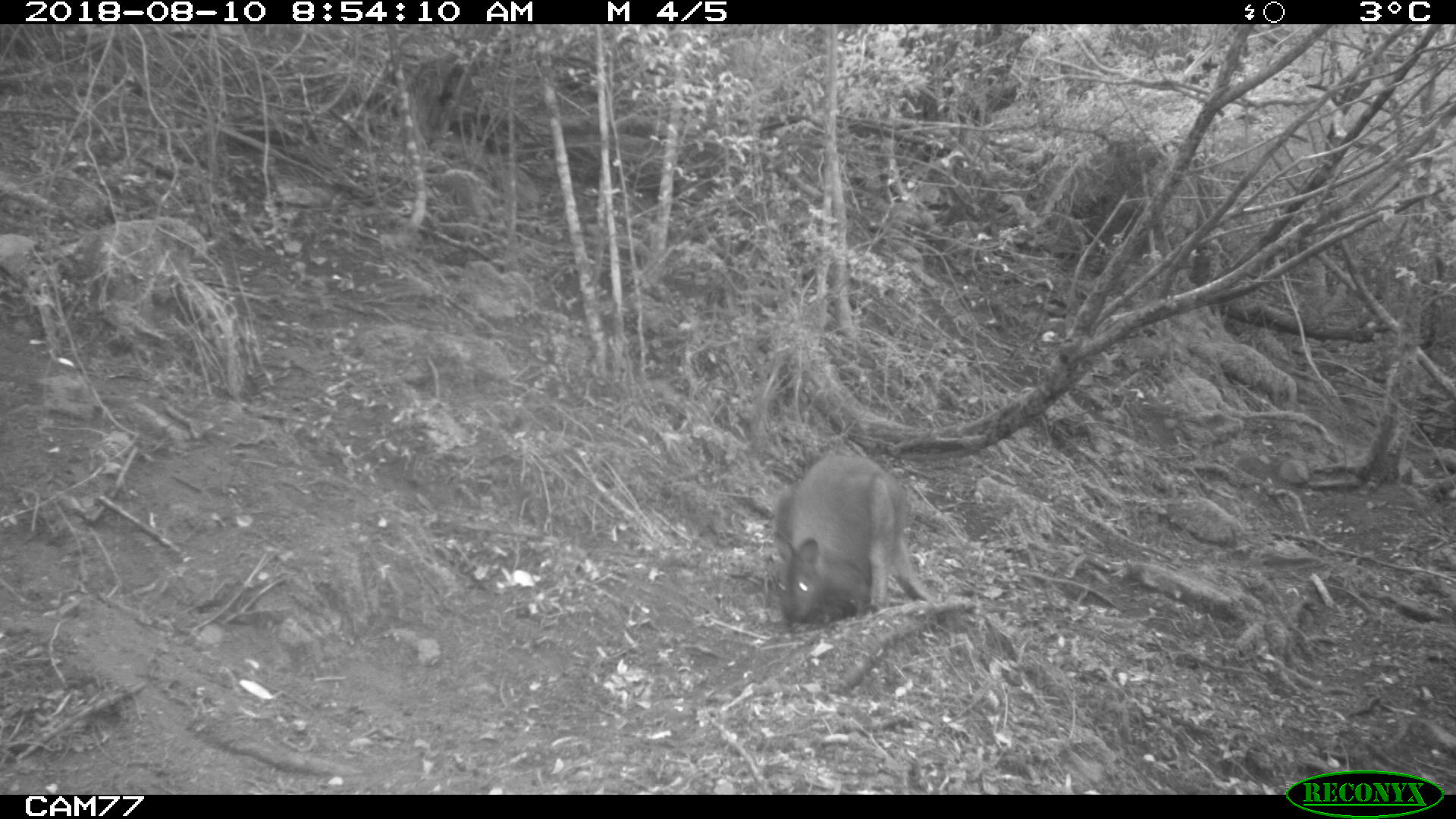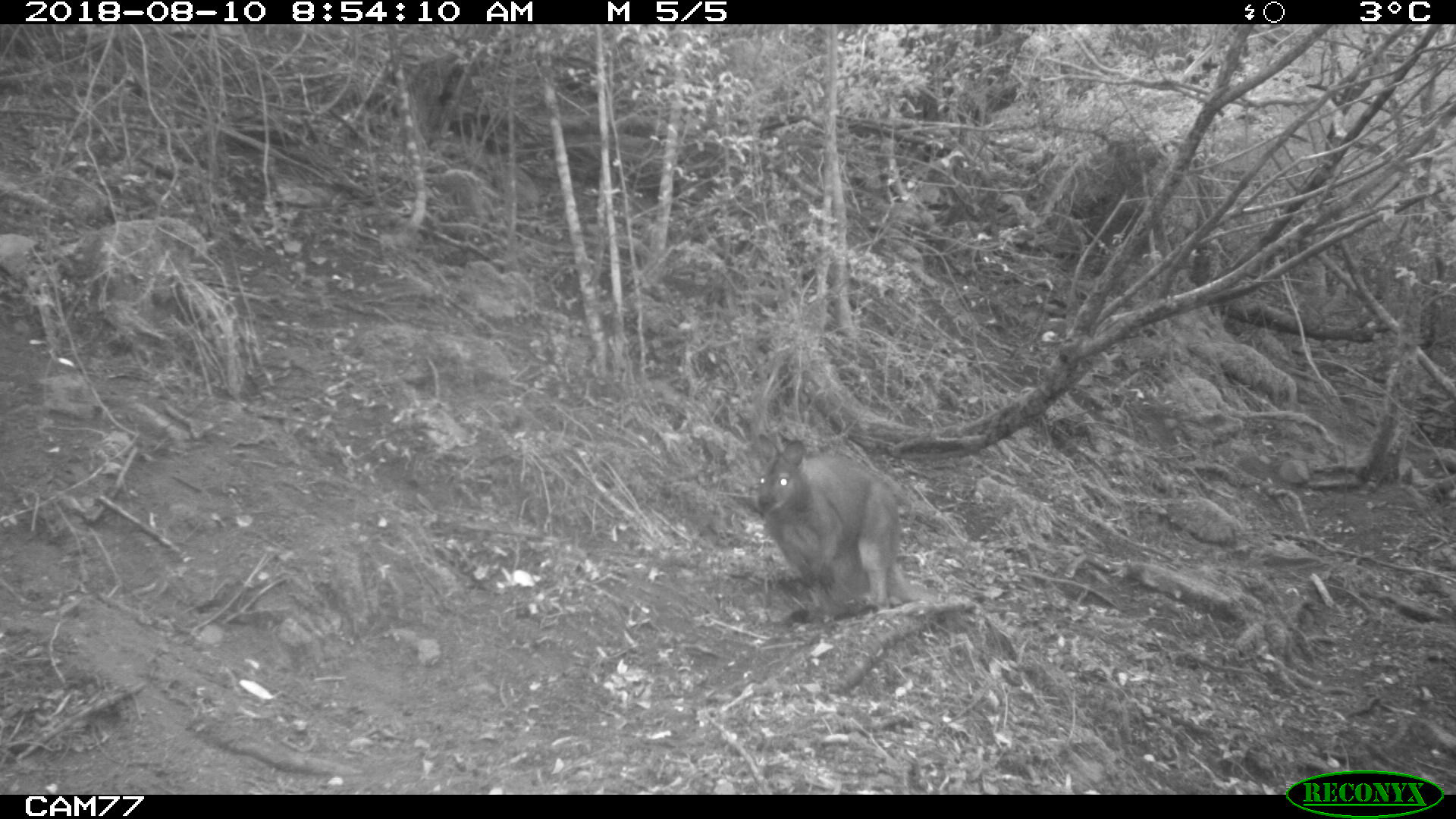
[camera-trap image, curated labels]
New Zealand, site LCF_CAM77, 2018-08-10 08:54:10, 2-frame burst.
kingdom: Animalia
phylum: Chordata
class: Mammalia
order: Diprotodontia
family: Macropodidae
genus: Notamacropus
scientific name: Notamacropus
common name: wallaby